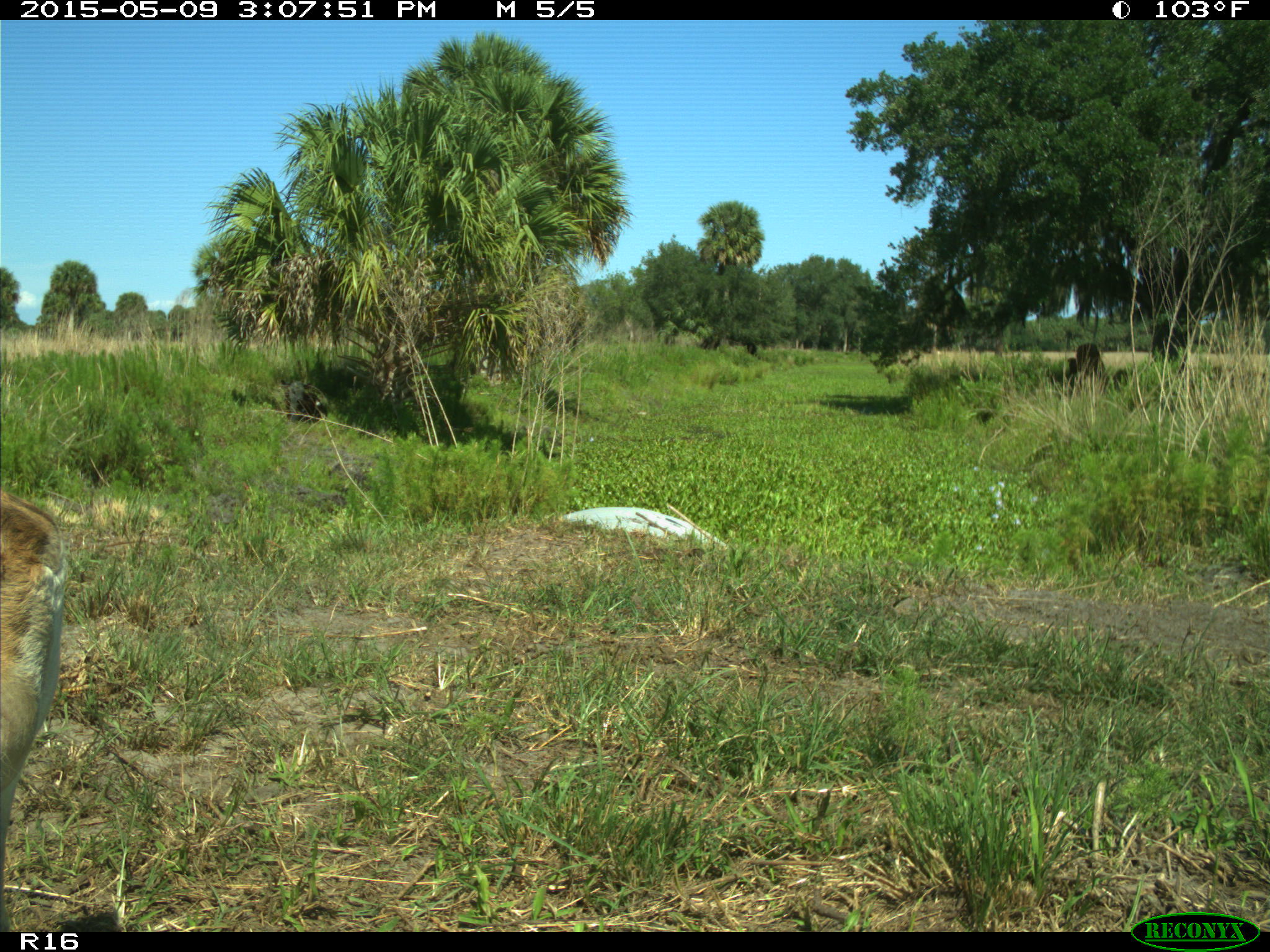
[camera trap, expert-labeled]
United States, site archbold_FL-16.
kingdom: Animalia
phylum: Chordata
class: Mammalia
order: Artiodactyla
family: Bovidae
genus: Bos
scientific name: Bos taurus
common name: domestic cow